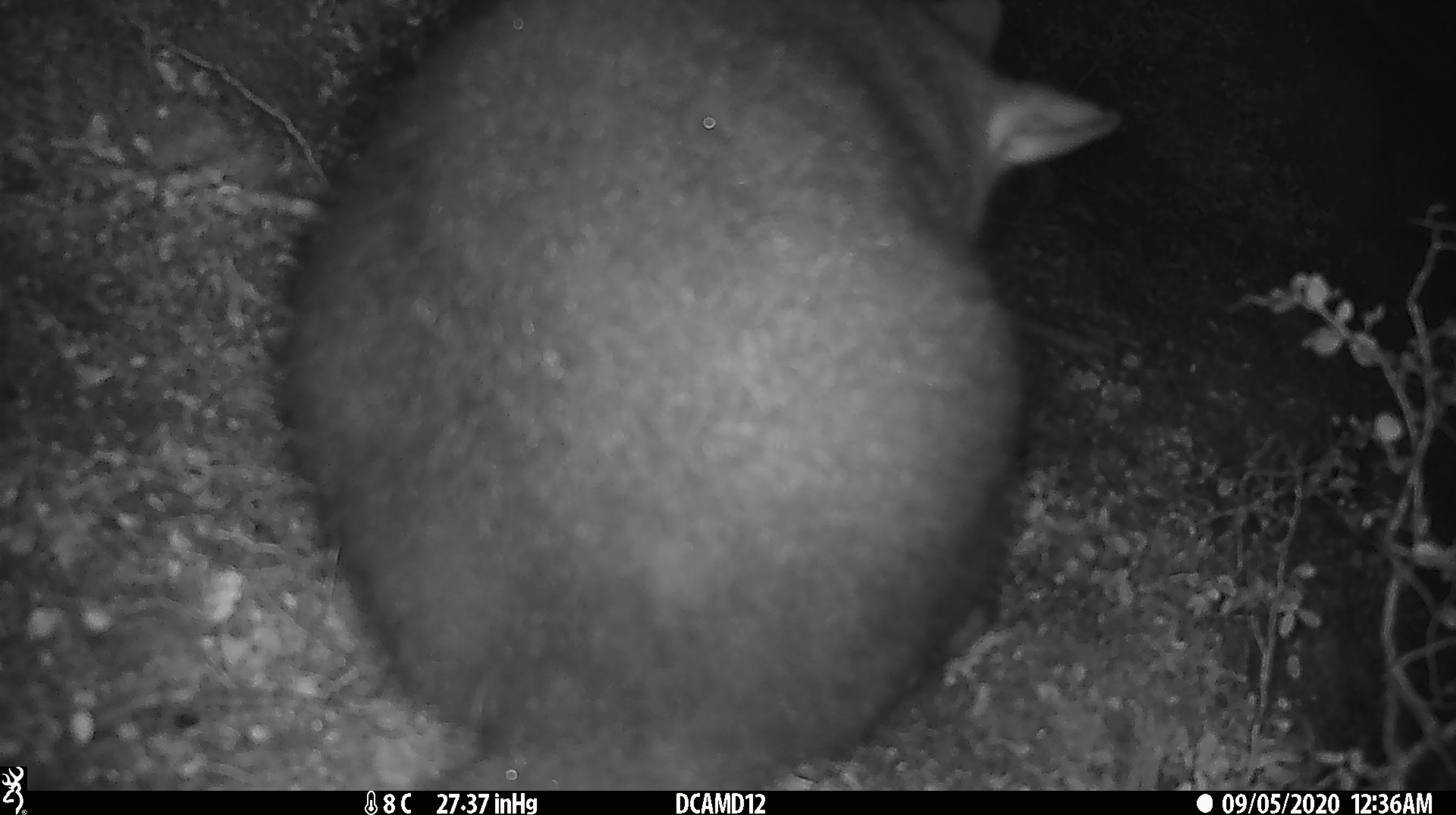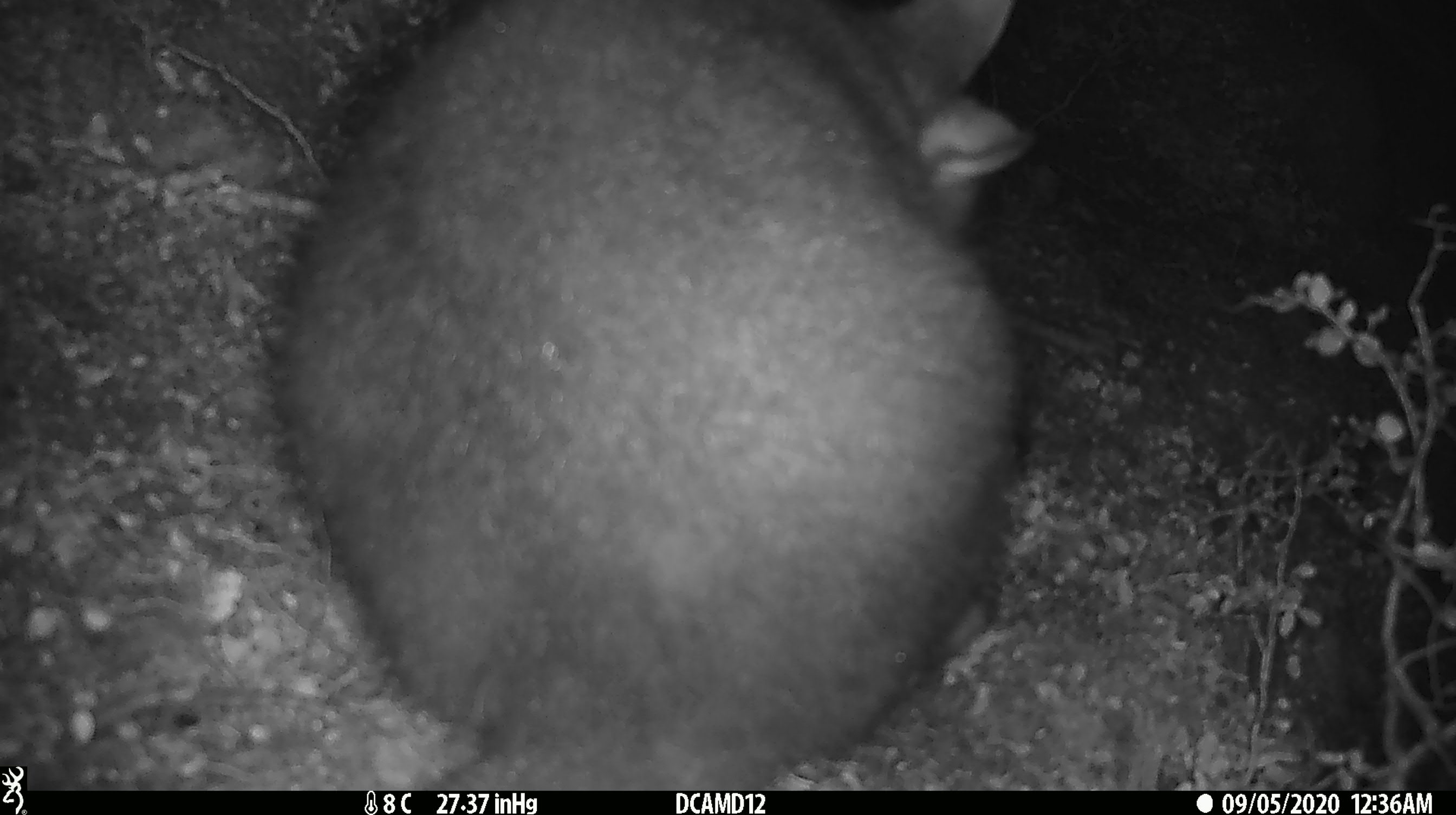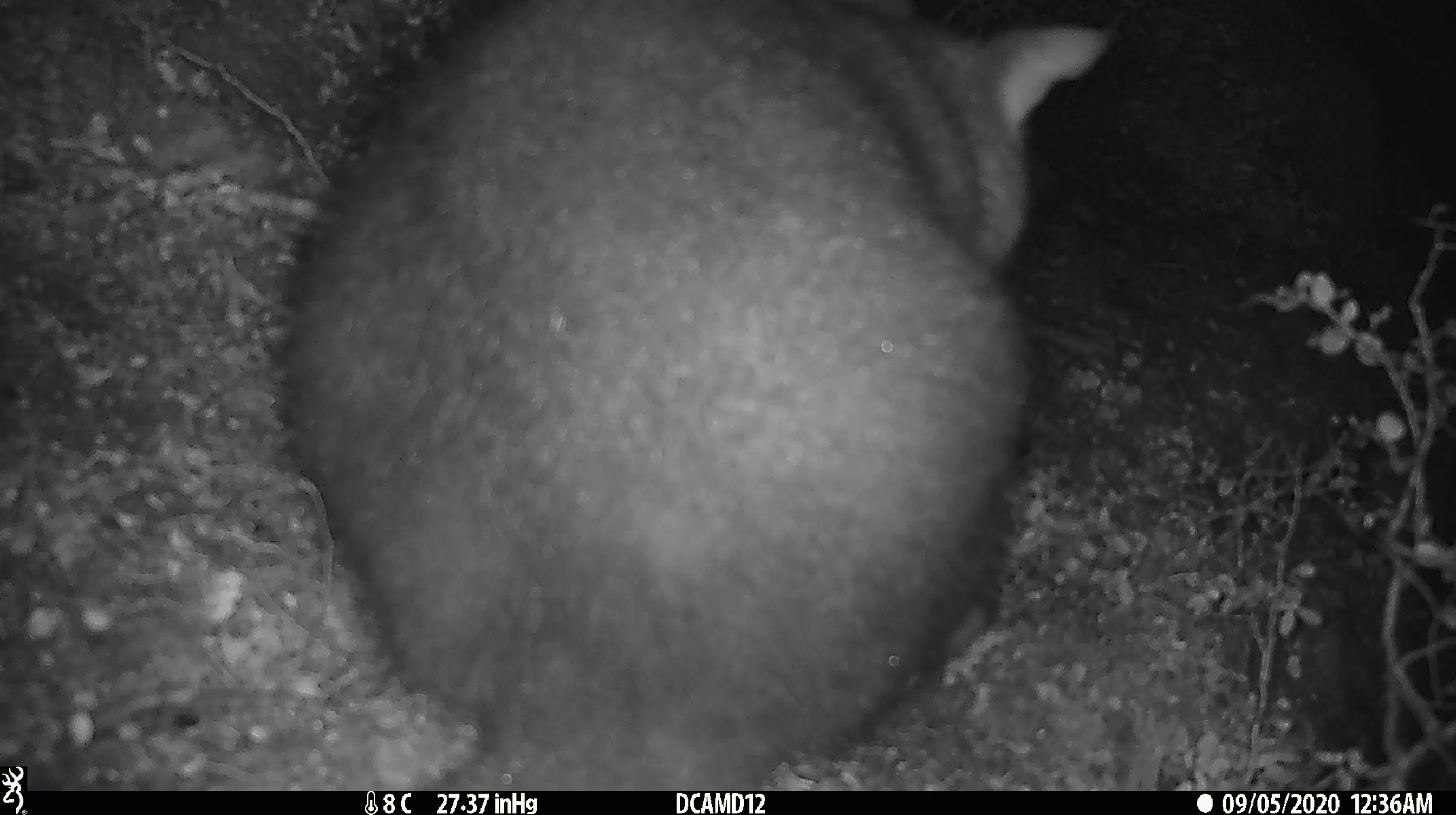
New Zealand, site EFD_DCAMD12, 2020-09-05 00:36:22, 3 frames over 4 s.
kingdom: Animalia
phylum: Chordata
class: Mammalia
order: Diprotodontia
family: Phalangeridae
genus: Trichosurus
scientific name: Trichosurus vulpecula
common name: common brushtail possum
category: possum